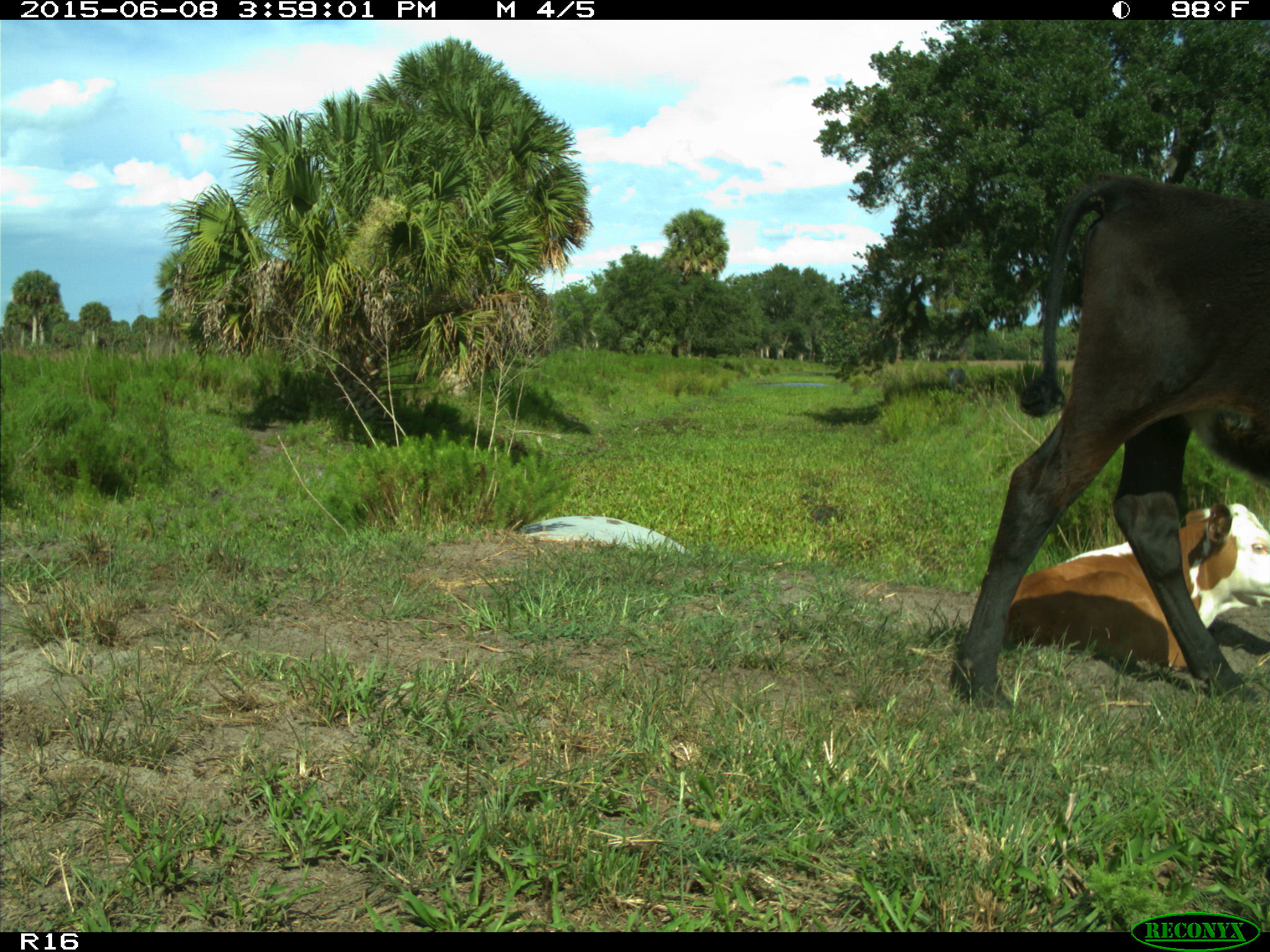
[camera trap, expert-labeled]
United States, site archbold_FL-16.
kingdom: Animalia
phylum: Chordata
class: Mammalia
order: Artiodactyla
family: Bovidae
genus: Bos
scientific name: Bos taurus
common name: domestic cow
Bos taurus (domestic cow).